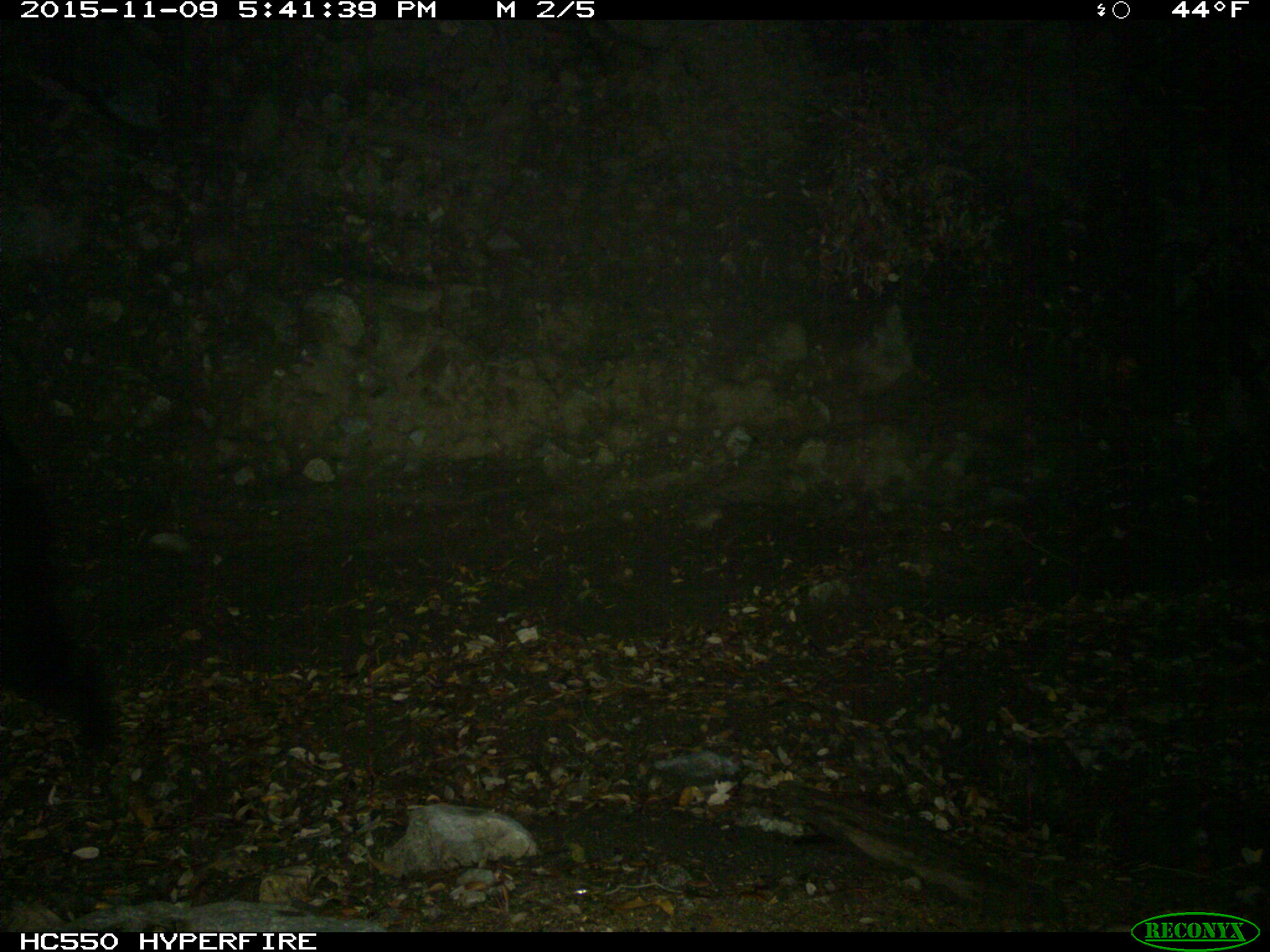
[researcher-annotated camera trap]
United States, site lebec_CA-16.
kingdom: Animalia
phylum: Chordata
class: Mammalia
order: Carnivora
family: Ursidae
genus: Ursus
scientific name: Ursus americanus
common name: american black bear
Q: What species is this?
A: Ursus americanus (american black bear).